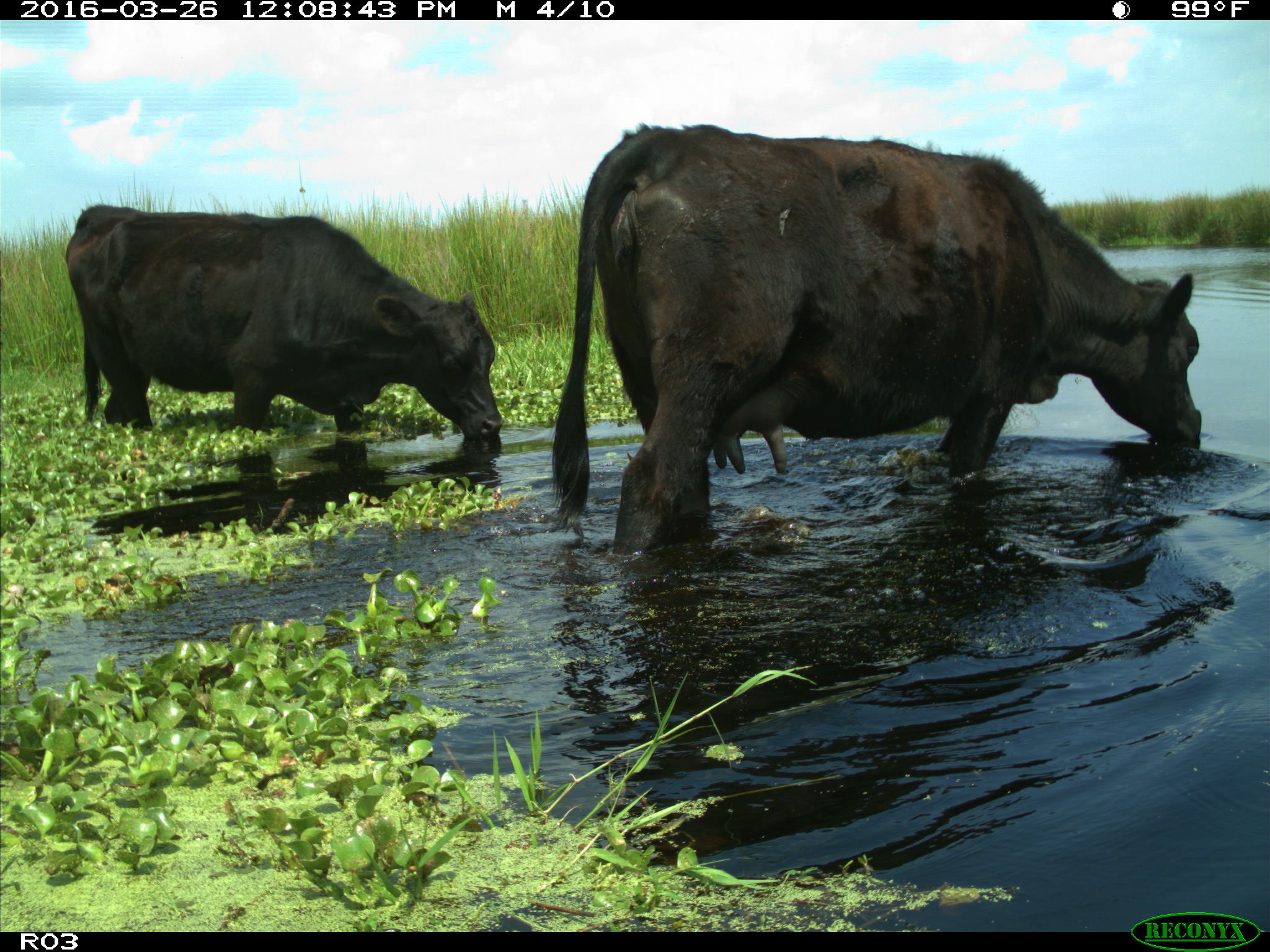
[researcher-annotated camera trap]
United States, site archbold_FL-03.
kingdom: Animalia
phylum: Chordata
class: Mammalia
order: Artiodactyla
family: Bovidae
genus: Bos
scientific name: Bos taurus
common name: domestic cow